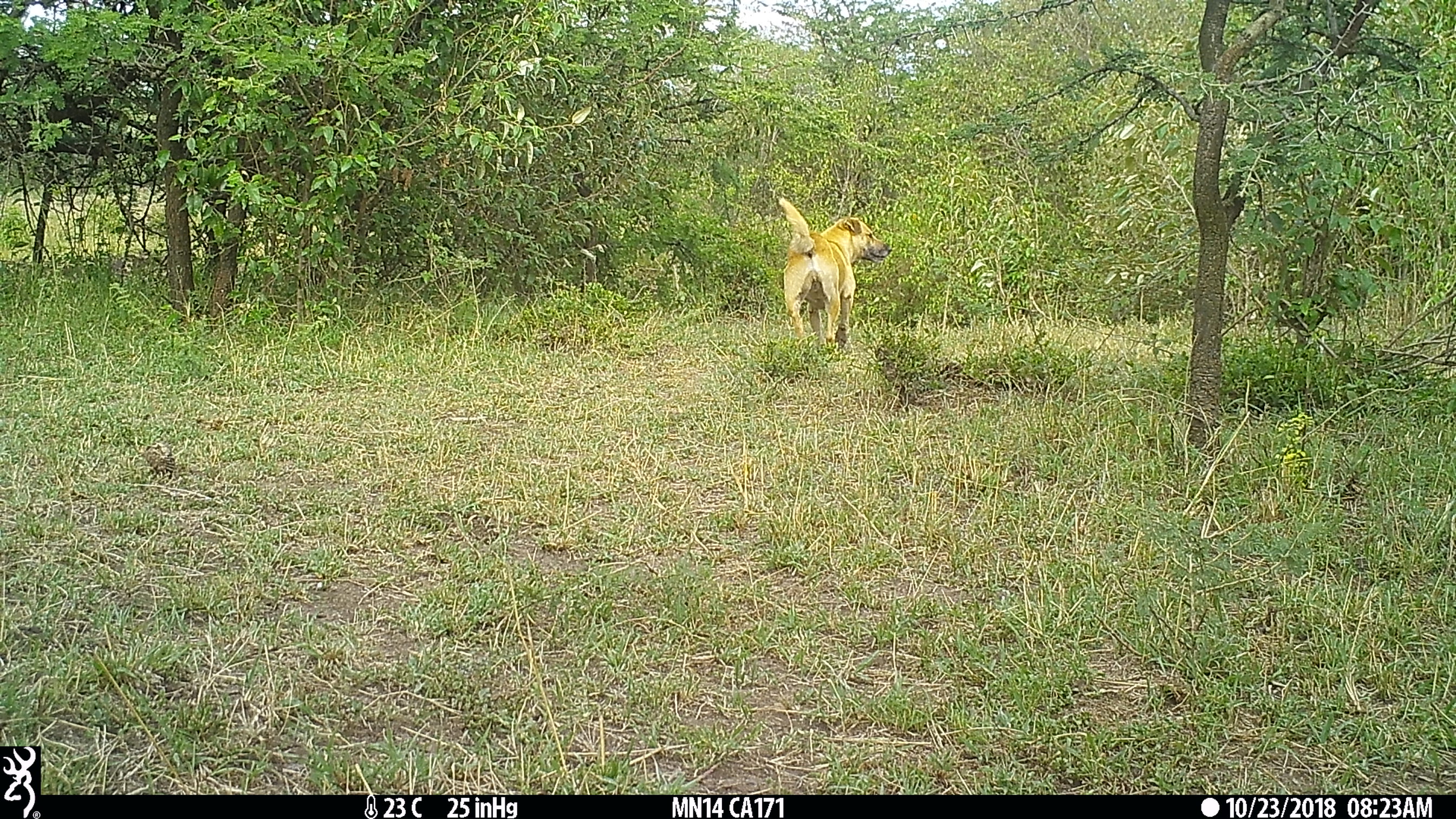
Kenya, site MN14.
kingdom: Animalia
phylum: Chordata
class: Mammalia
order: Carnivora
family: Canidae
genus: Canis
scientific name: Canis familiaris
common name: domestic dog